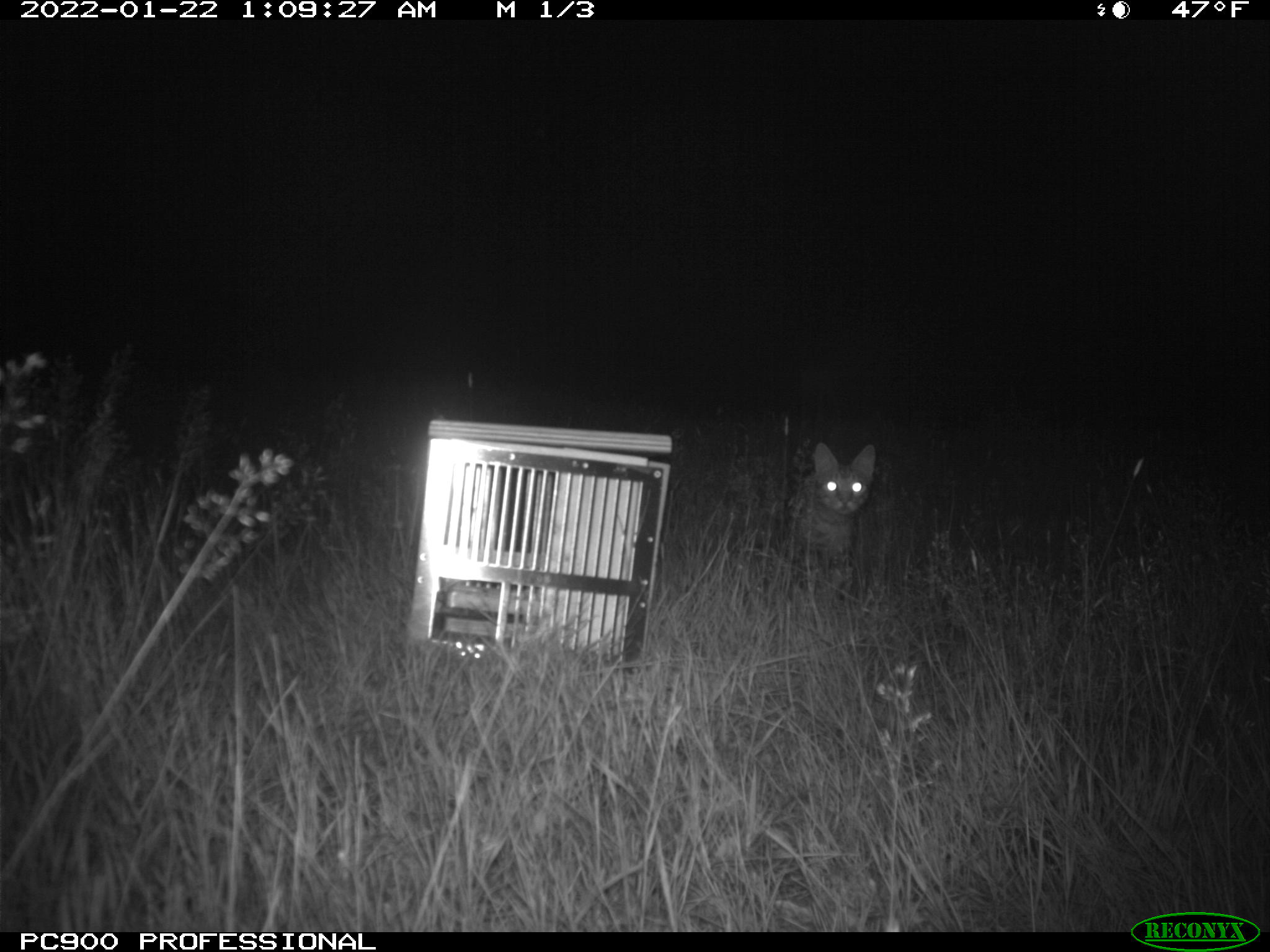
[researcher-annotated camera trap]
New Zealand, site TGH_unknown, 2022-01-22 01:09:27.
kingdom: Animalia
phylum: Chordata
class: Mammalia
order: Carnivora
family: Felidae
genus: Felis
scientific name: Felis catus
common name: domestic cat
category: cat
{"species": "cat (domestic cat) (Felis catus)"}